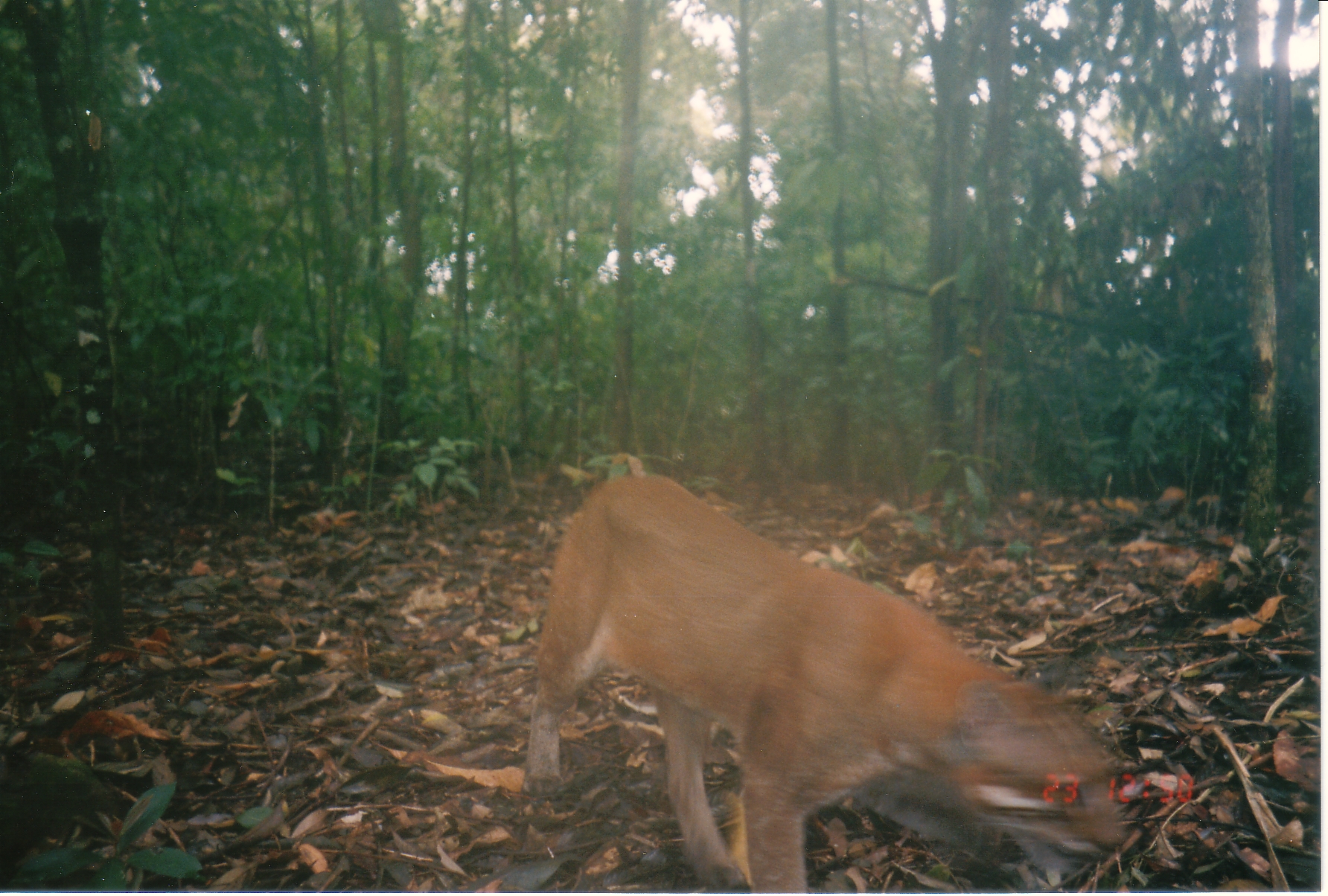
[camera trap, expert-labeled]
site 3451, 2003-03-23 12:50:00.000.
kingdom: Animalia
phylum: Chordata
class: Mammalia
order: Carnivora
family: Felidae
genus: Catopuma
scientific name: Catopuma temminckii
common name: asian golden cat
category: pardofelis temminckii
Pardofelis temminckii (asian golden cat) (Catopuma temminckii), count 1.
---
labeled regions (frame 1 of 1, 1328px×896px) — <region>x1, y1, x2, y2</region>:
pardofelis temminckii: <region>523, 473, 1132, 894</region>